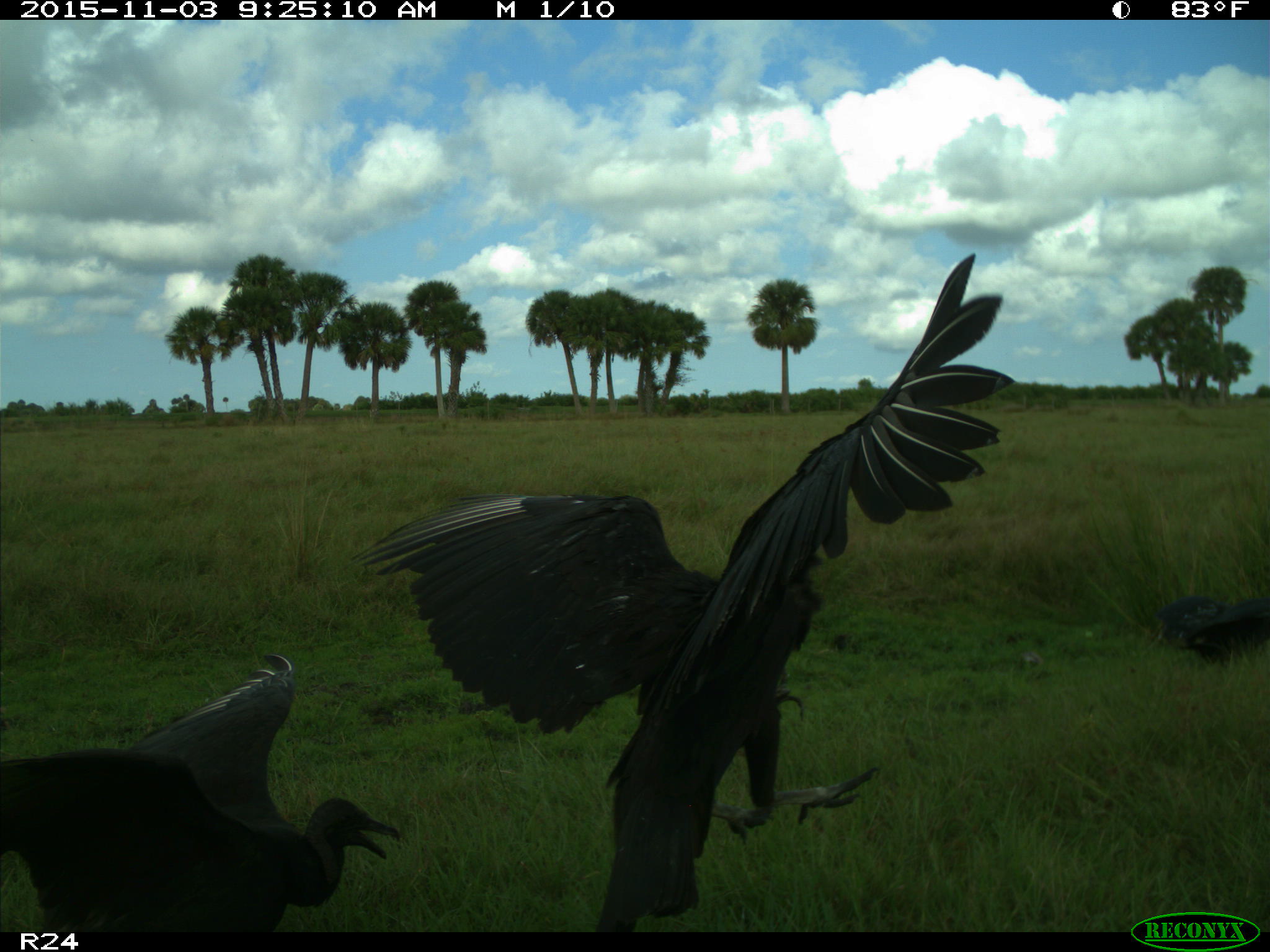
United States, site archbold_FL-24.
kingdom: Animalia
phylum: Chordata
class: Aves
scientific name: Aves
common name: birds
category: unidentified bird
Unidentified bird (birds) (Aves).